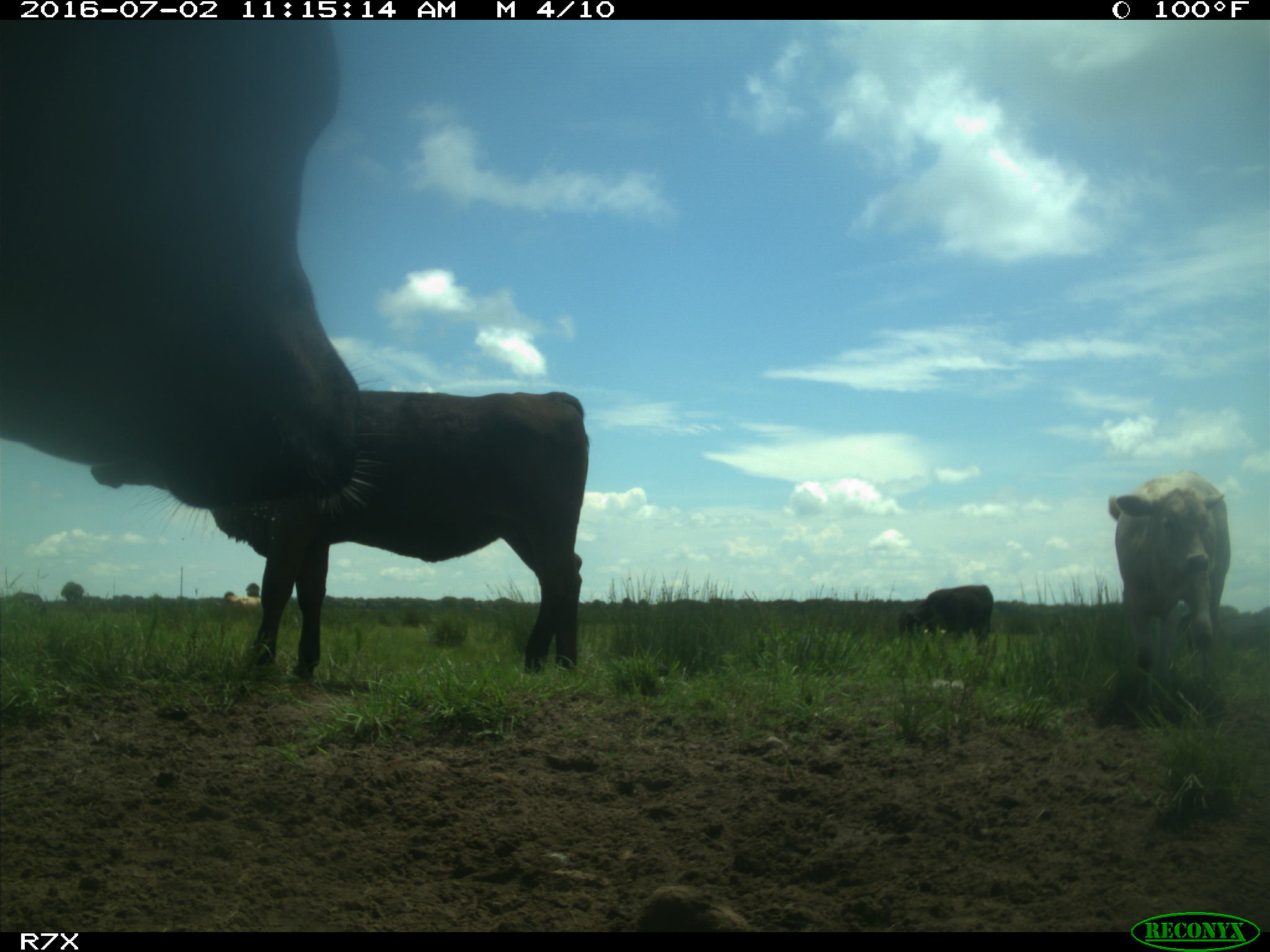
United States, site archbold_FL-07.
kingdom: Animalia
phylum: Chordata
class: Mammalia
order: Artiodactyla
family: Bovidae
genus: Bos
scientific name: Bos taurus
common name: domestic cow